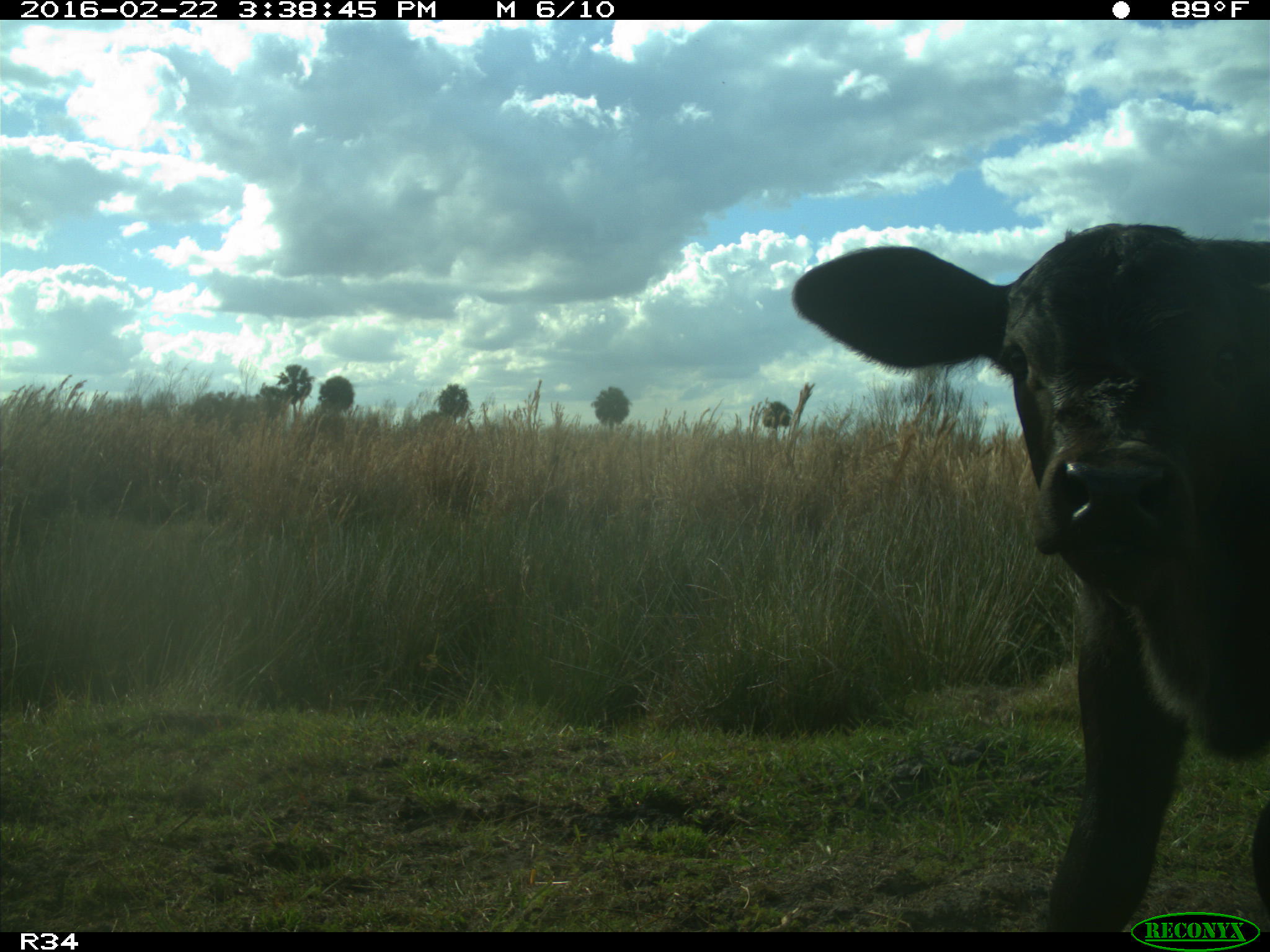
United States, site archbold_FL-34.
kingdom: Animalia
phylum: Chordata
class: Mammalia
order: Artiodactyla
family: Bovidae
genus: Bos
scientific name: Bos taurus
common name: domestic cow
Bos taurus (domestic cow).